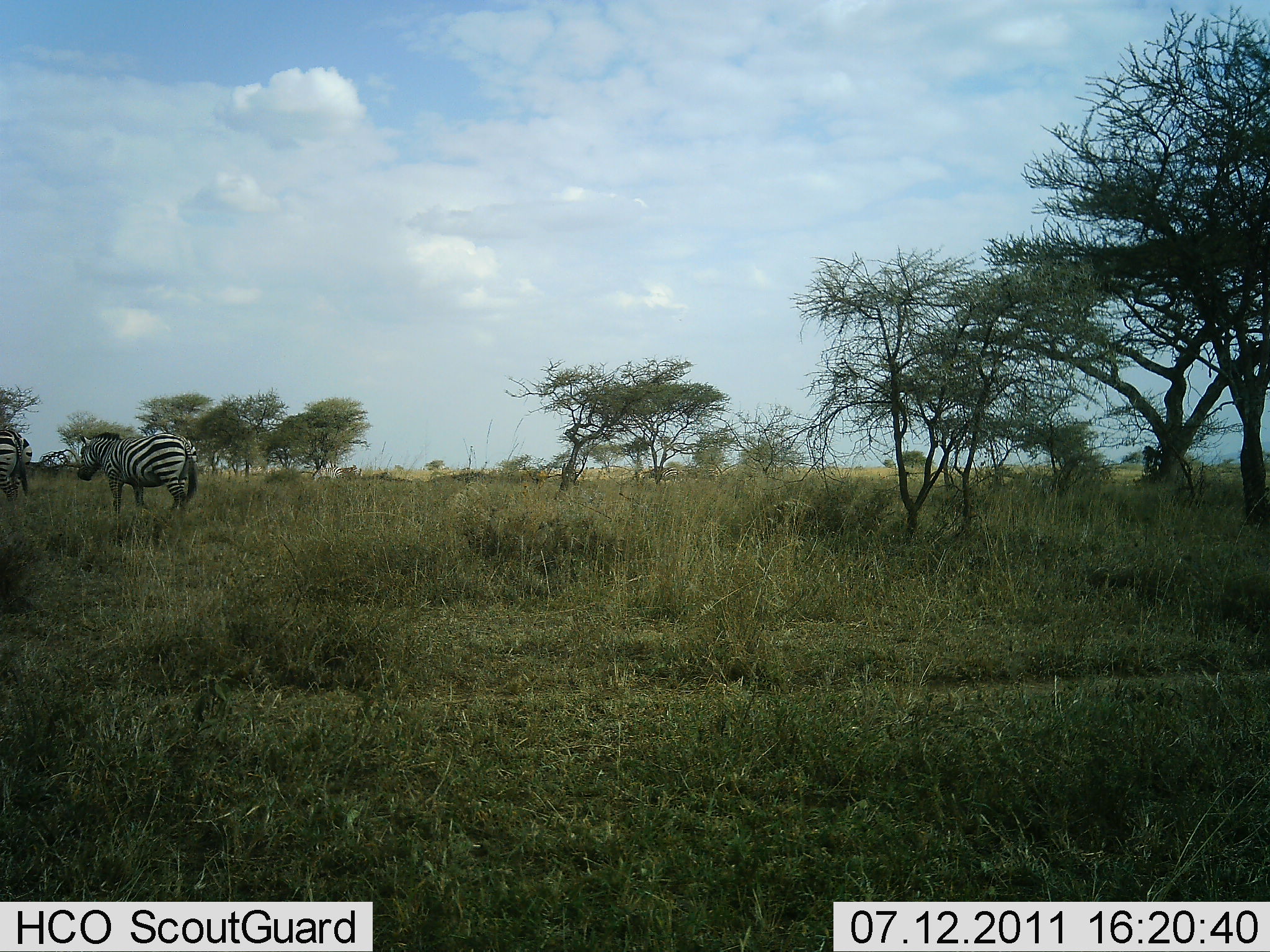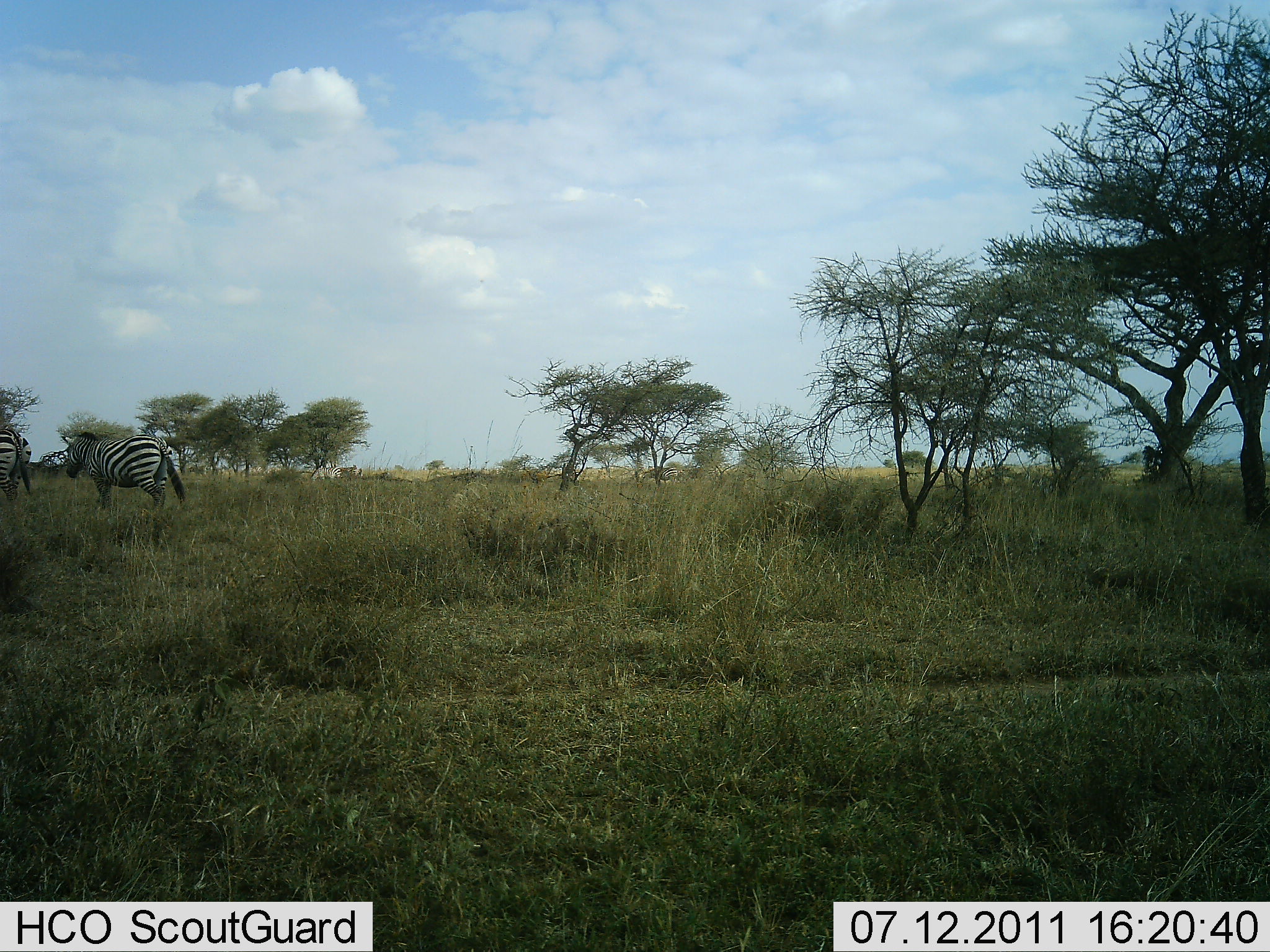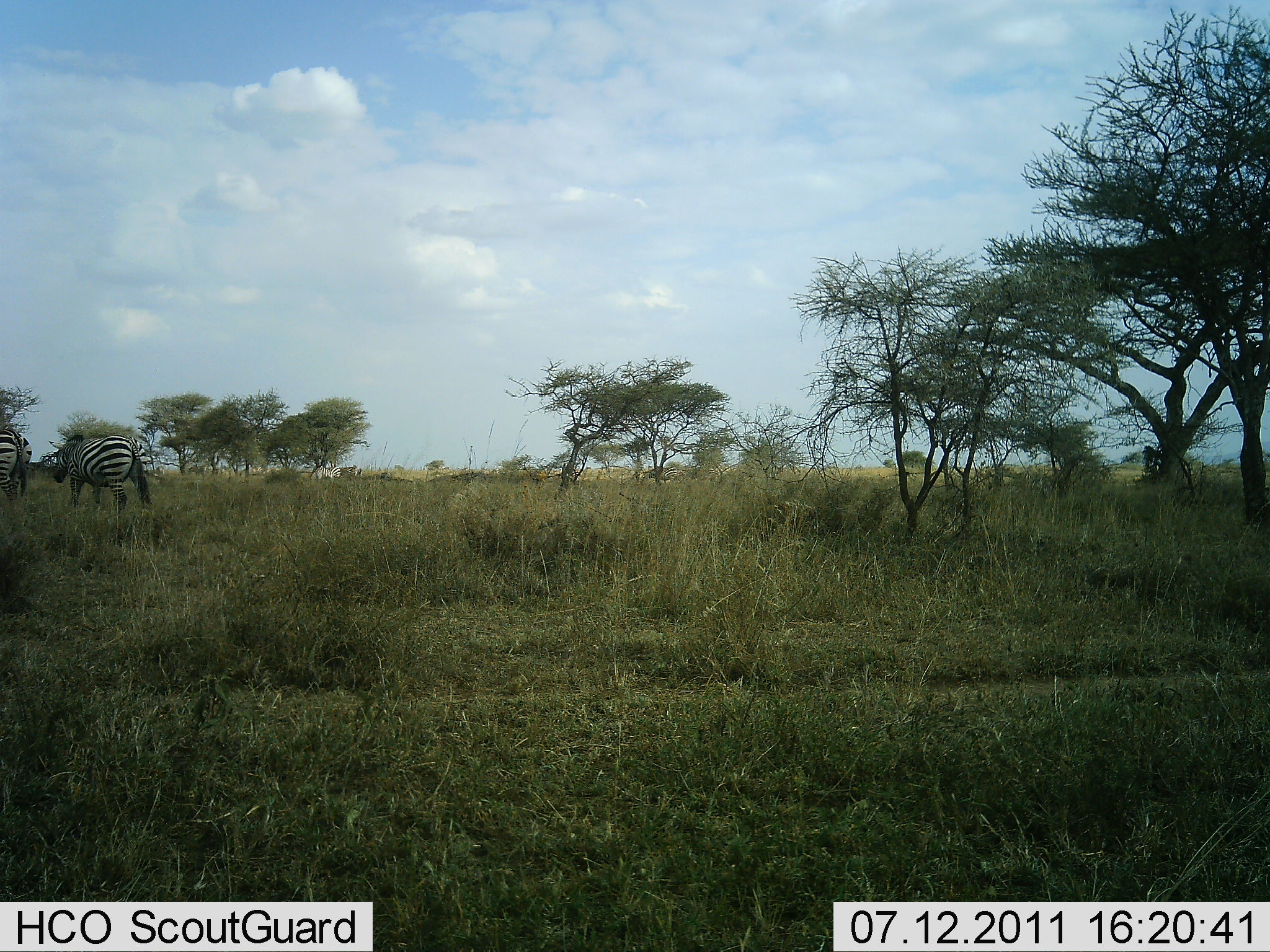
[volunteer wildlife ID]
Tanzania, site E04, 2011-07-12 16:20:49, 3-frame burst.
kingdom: Animalia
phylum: Chordata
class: Mammalia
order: Perissodactyla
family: Equidae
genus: Equus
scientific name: Equus quagga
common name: plains zebra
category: zebra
Zebra (plains zebra) (Equus quagga), count 2. Behavior (volunteer vote fractions): standing 50%, resting 0%, moving 100%, interacting 0%. Young present (vote fraction): 0%. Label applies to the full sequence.